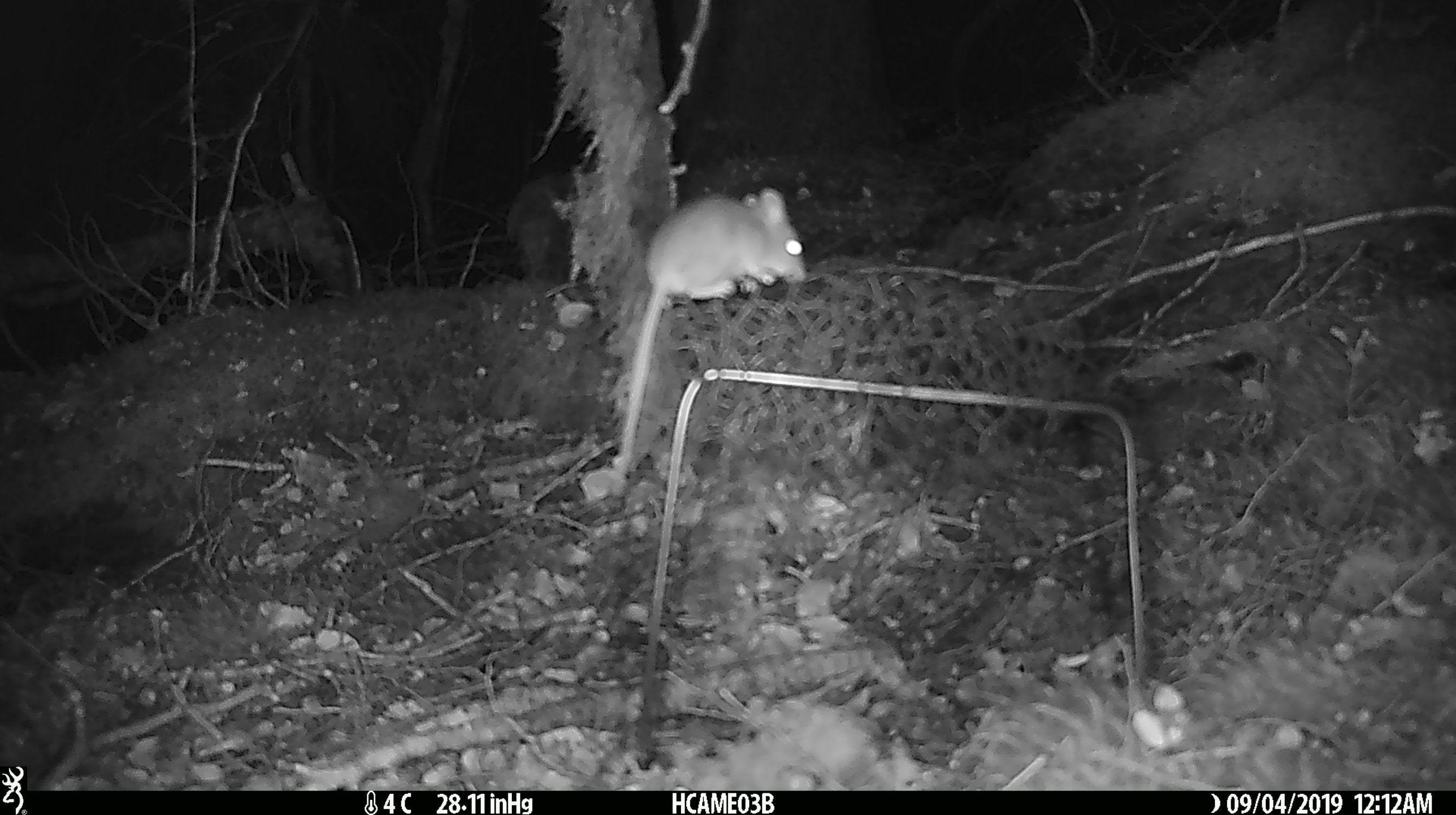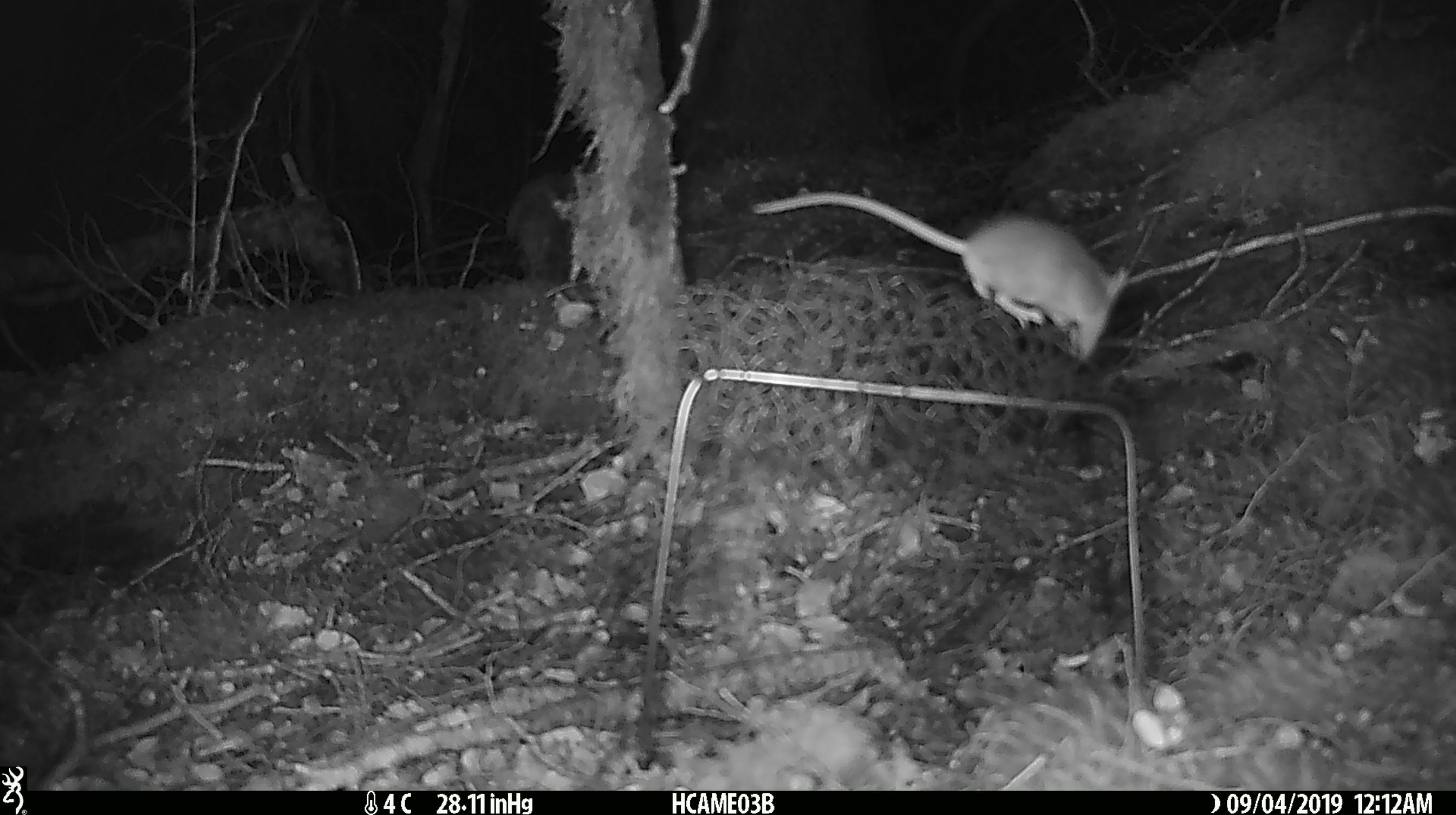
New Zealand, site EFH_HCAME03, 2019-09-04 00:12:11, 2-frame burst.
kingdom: Animalia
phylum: Chordata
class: Mammalia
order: Rodentia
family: Muridae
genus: Mus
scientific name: Mus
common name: mouse